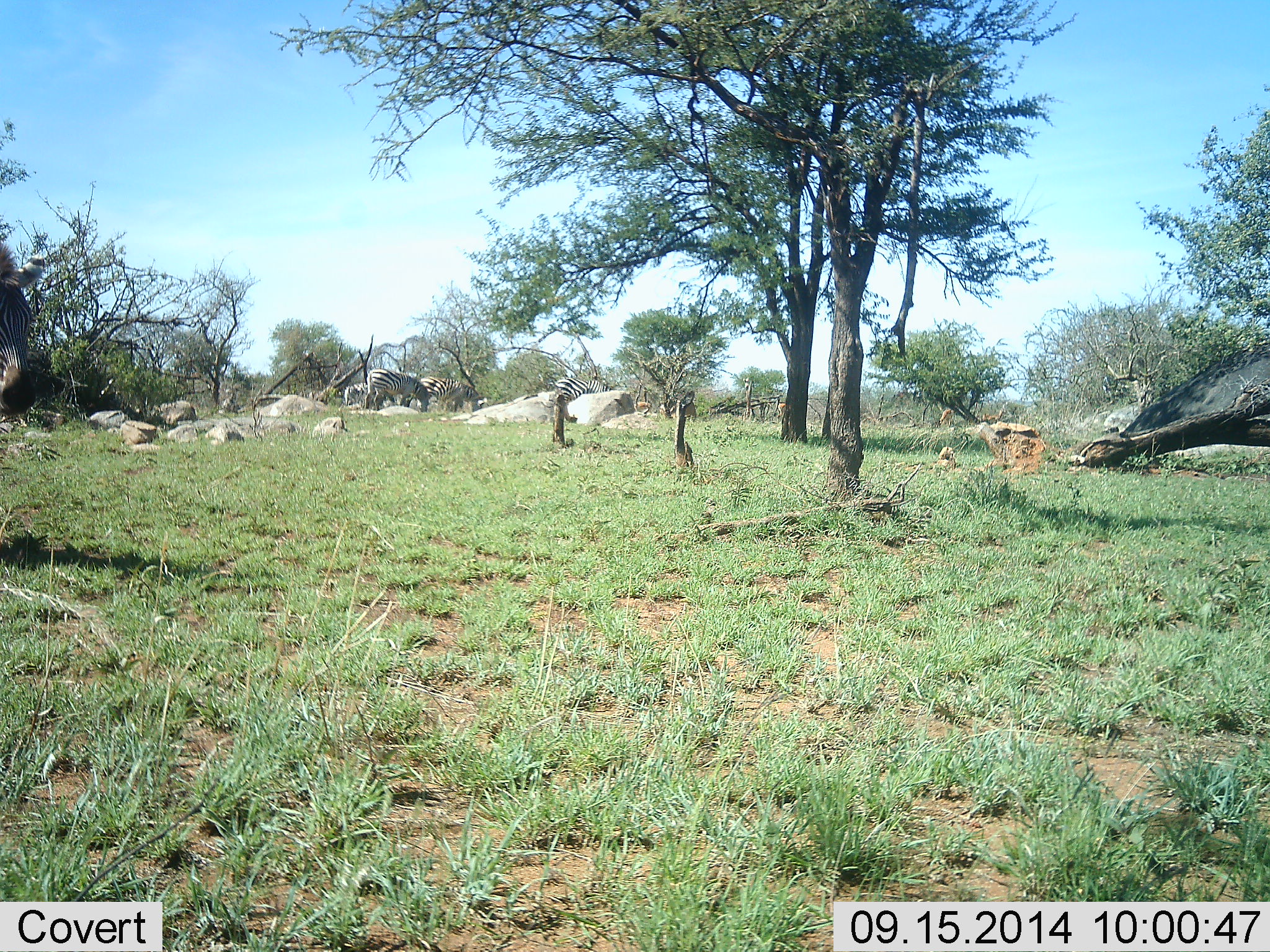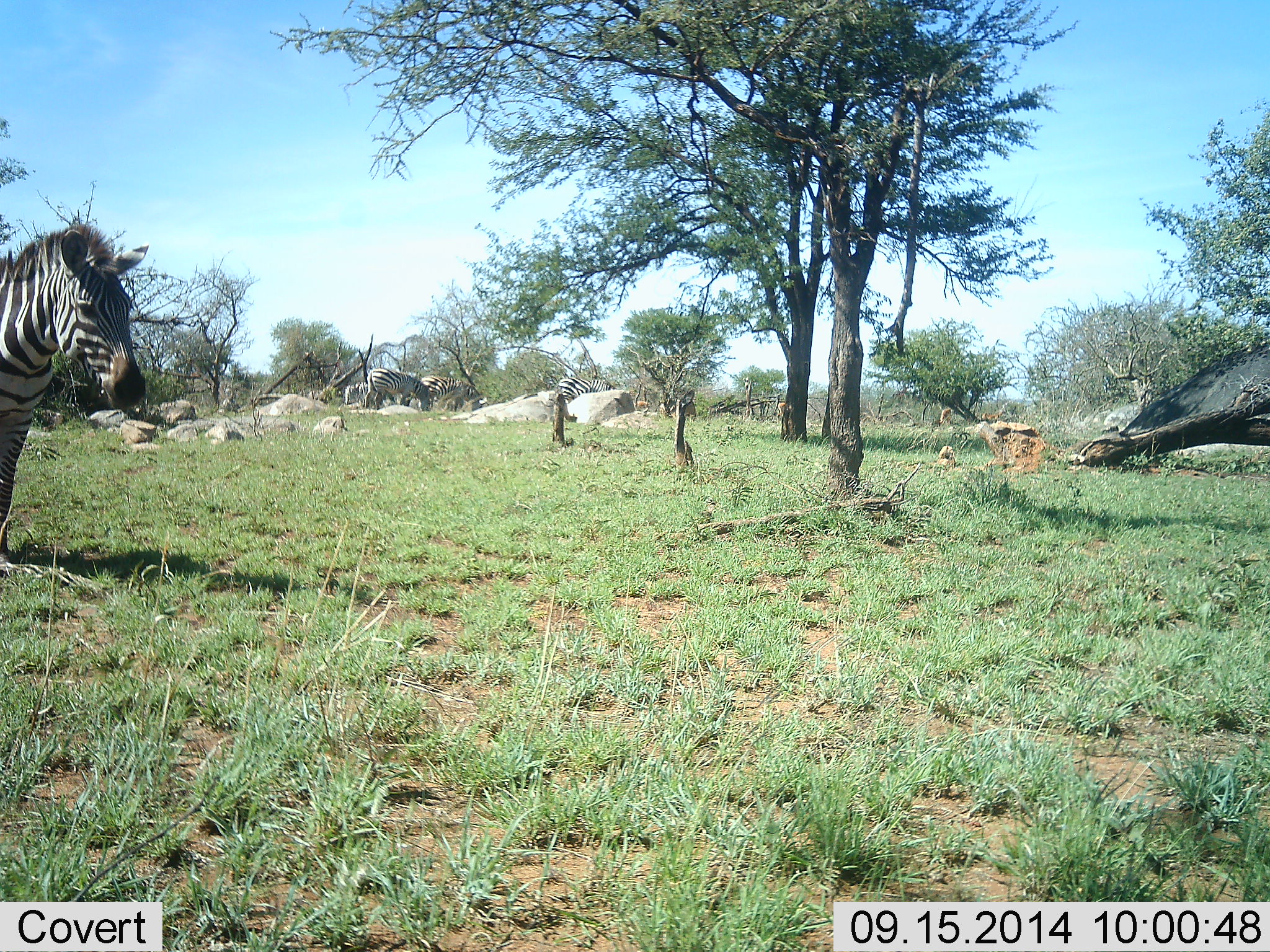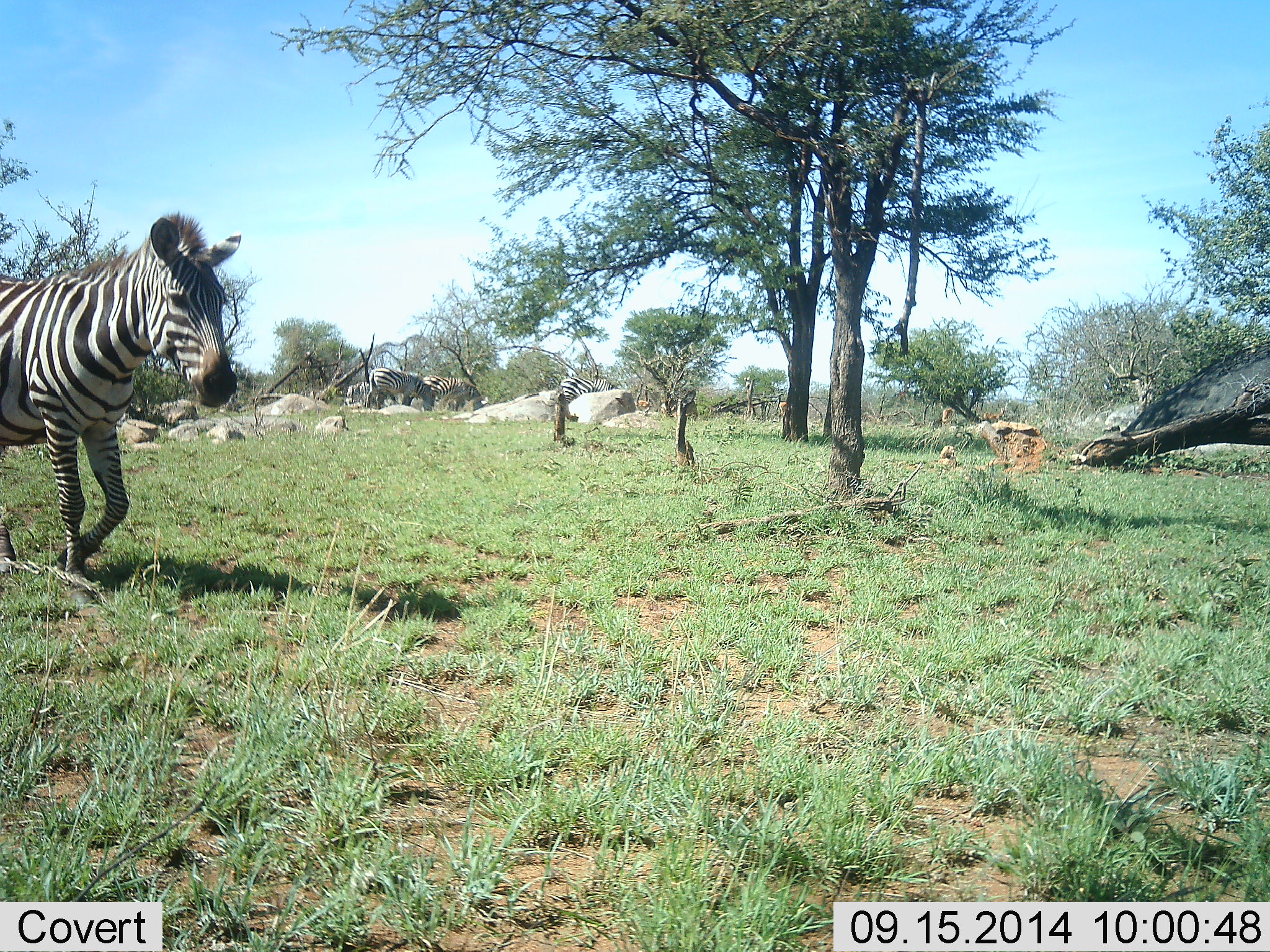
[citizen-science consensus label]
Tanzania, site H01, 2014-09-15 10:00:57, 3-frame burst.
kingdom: Animalia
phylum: Chordata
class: Mammalia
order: Perissodactyla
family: Equidae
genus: Equus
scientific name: Equus quagga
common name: plains zebra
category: zebra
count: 4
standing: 50%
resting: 0%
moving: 80%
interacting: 0%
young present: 0%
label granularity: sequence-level